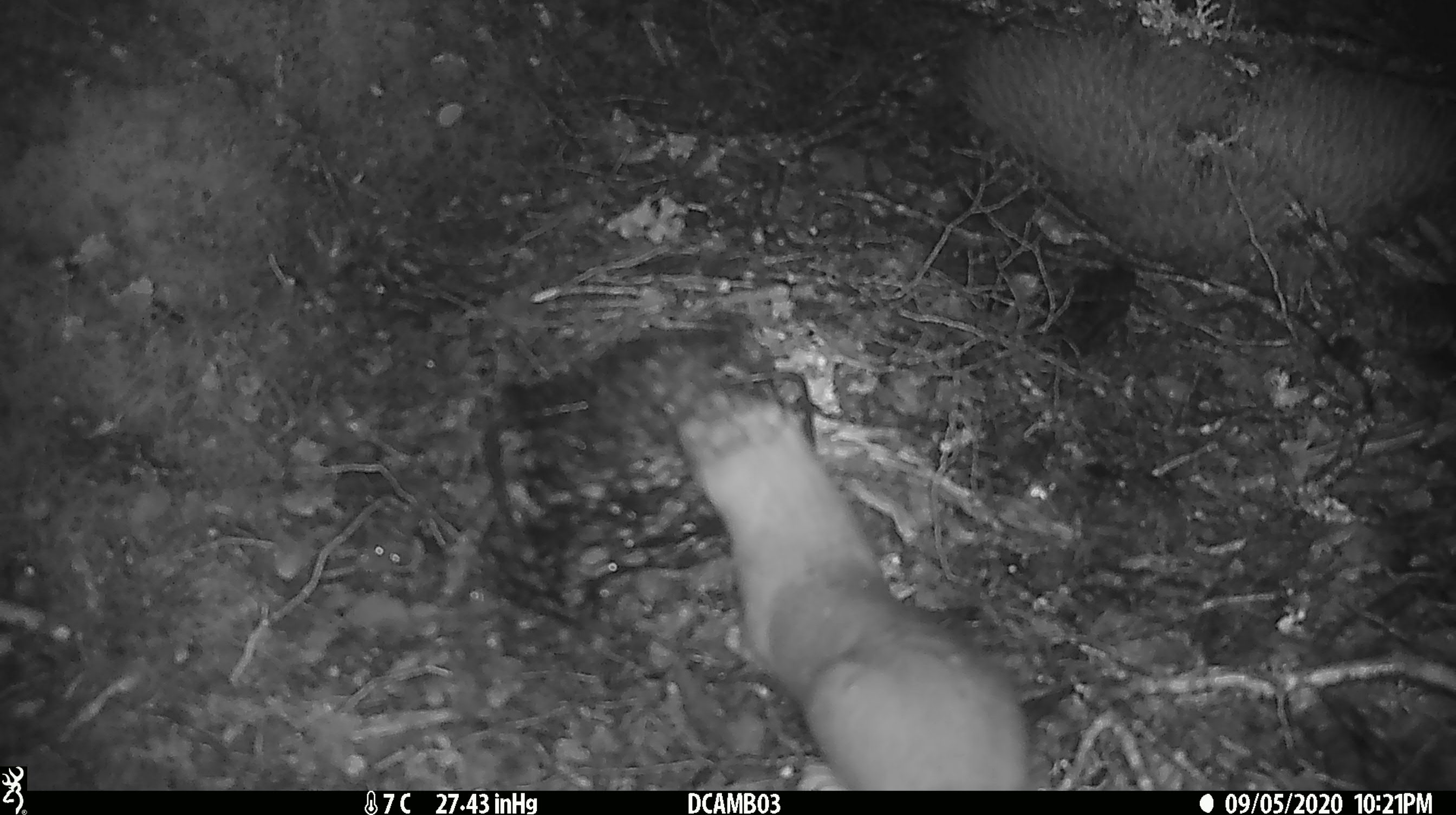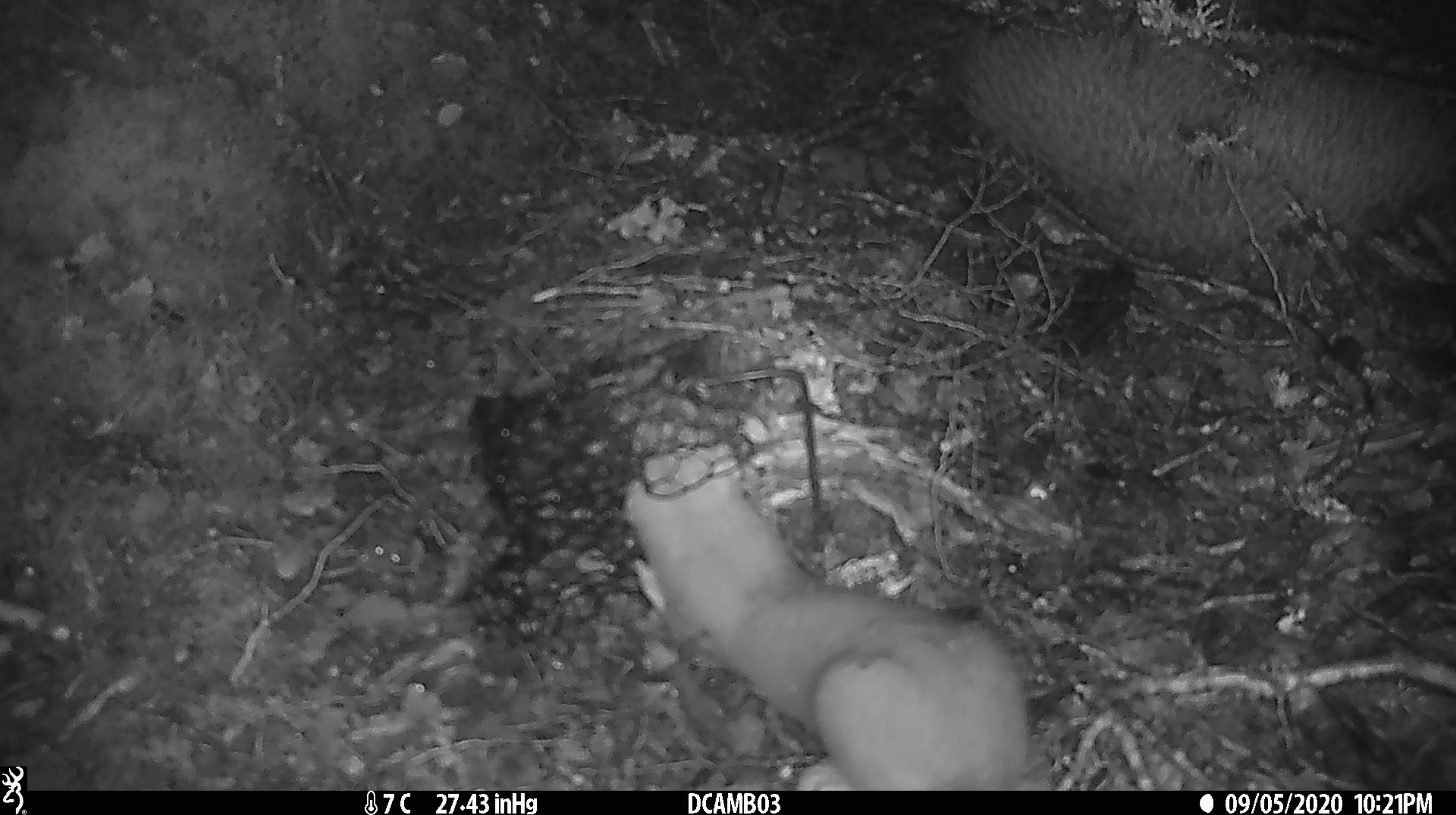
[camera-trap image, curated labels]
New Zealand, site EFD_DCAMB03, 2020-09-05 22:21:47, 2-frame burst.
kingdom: Animalia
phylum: Chordata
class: Mammalia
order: Carnivora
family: Mustelidae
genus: Mustela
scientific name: Mustela erminea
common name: stoat